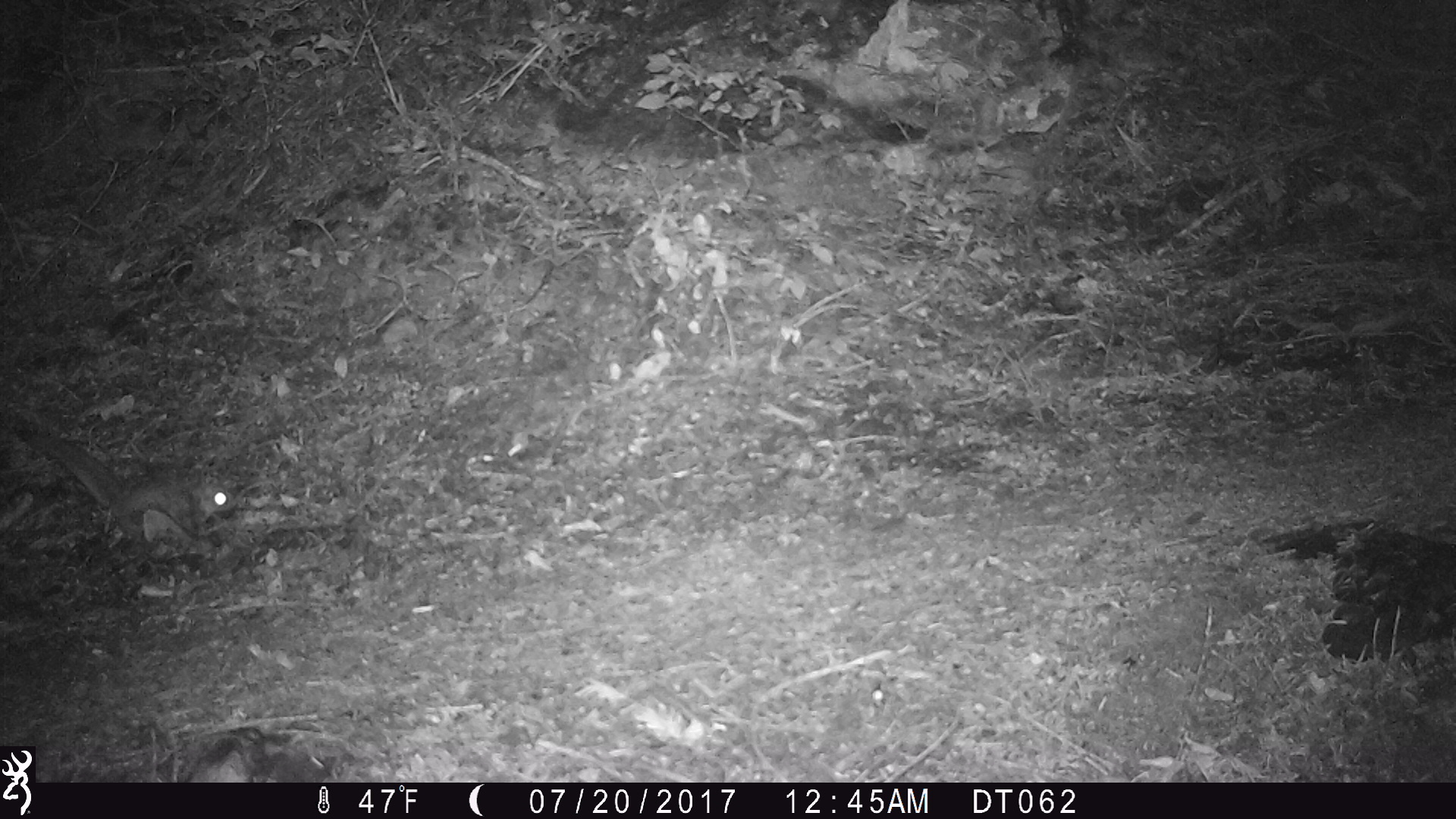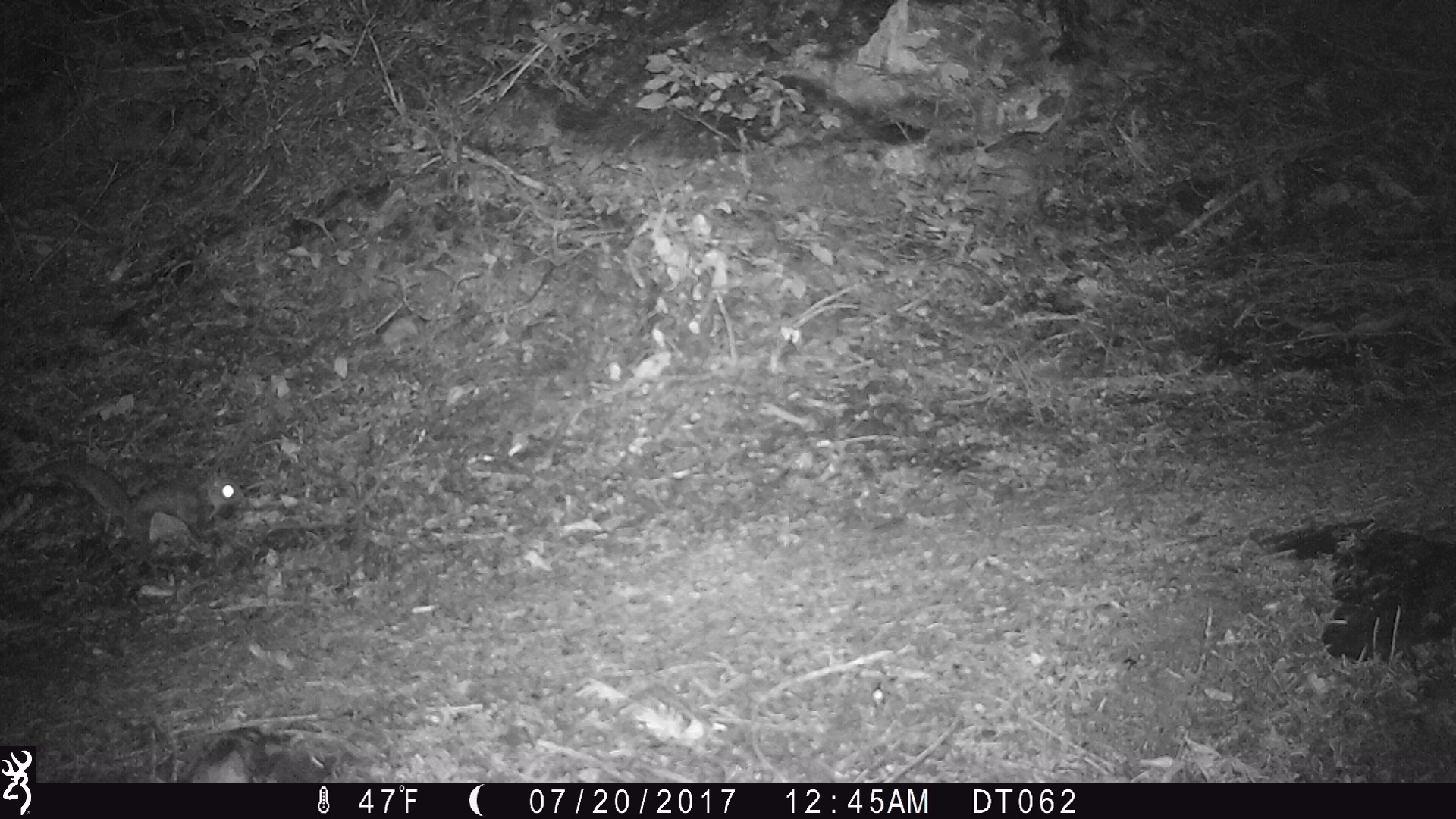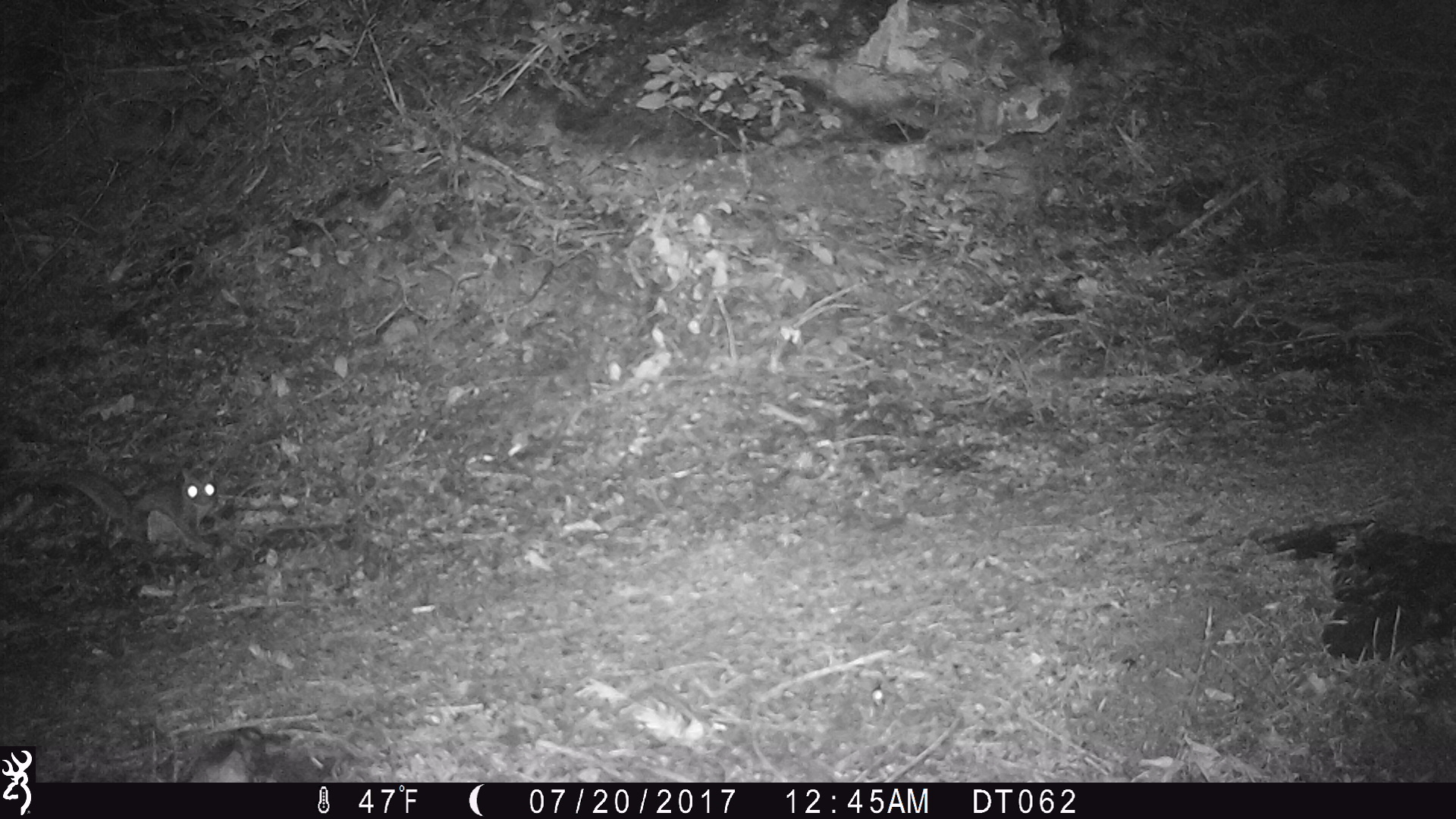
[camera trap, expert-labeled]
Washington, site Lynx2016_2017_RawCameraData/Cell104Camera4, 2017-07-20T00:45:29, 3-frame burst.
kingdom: Animalia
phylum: Chordata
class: Mammalia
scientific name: Mammalia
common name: small mammal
Small mammal (Mammalia). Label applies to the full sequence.